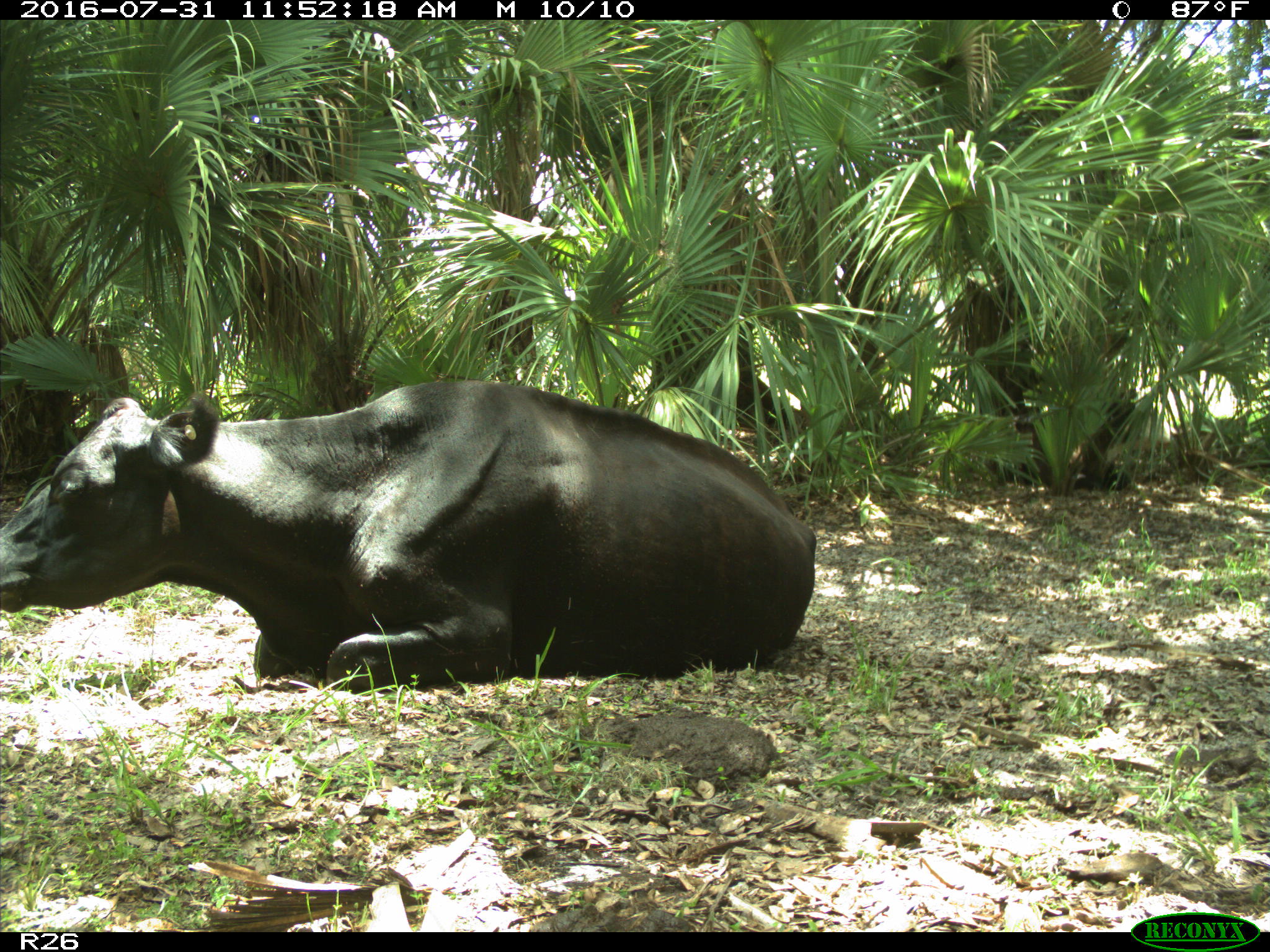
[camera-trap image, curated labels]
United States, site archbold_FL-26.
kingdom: Animalia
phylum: Chordata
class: Mammalia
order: Artiodactyla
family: Bovidae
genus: Bos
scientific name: Bos taurus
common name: domestic cow